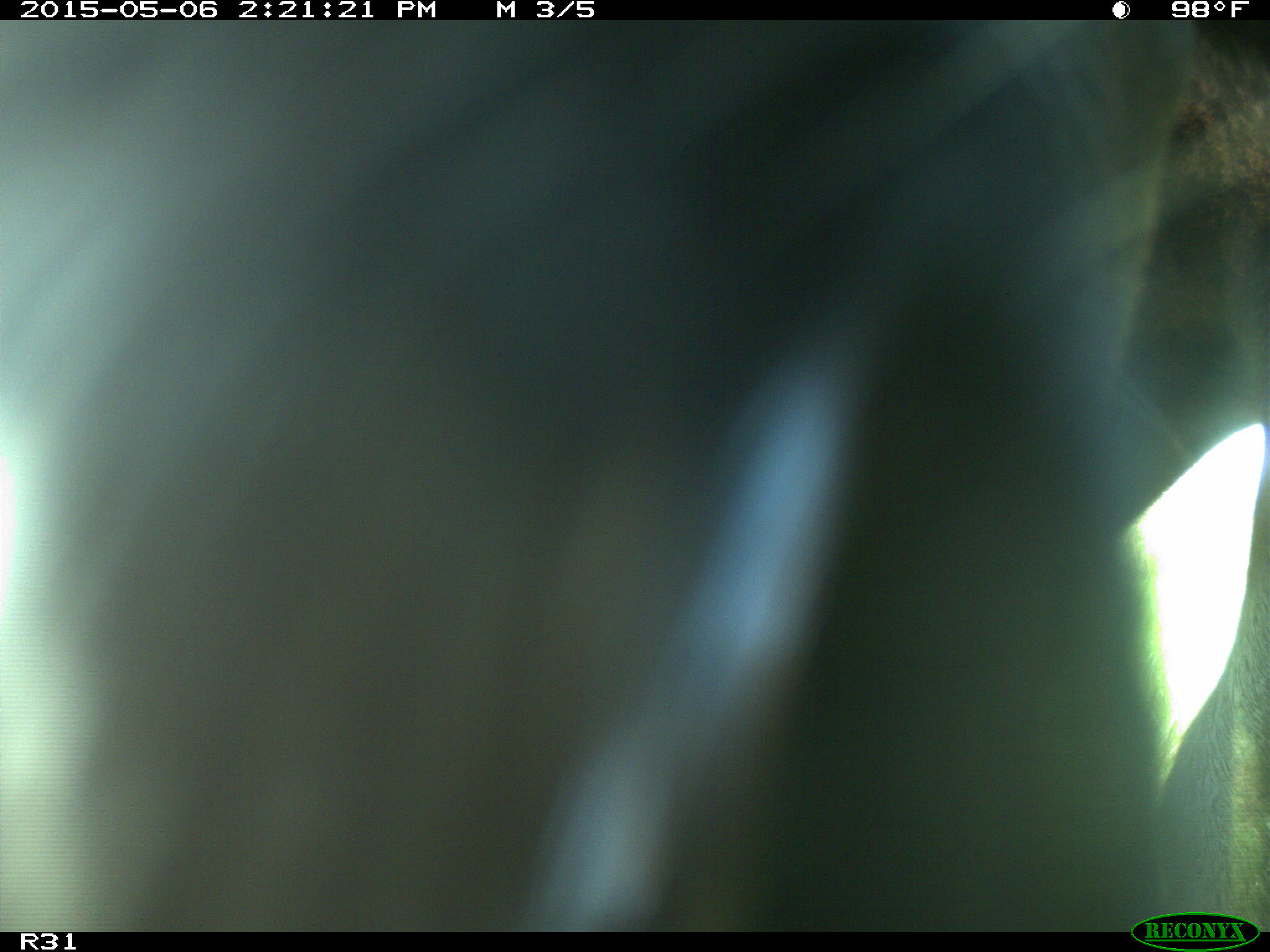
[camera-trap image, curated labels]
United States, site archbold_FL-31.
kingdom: Animalia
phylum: Chordata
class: Mammalia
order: Artiodactyla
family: Bovidae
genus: Bos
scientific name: Bos taurus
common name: domestic cow